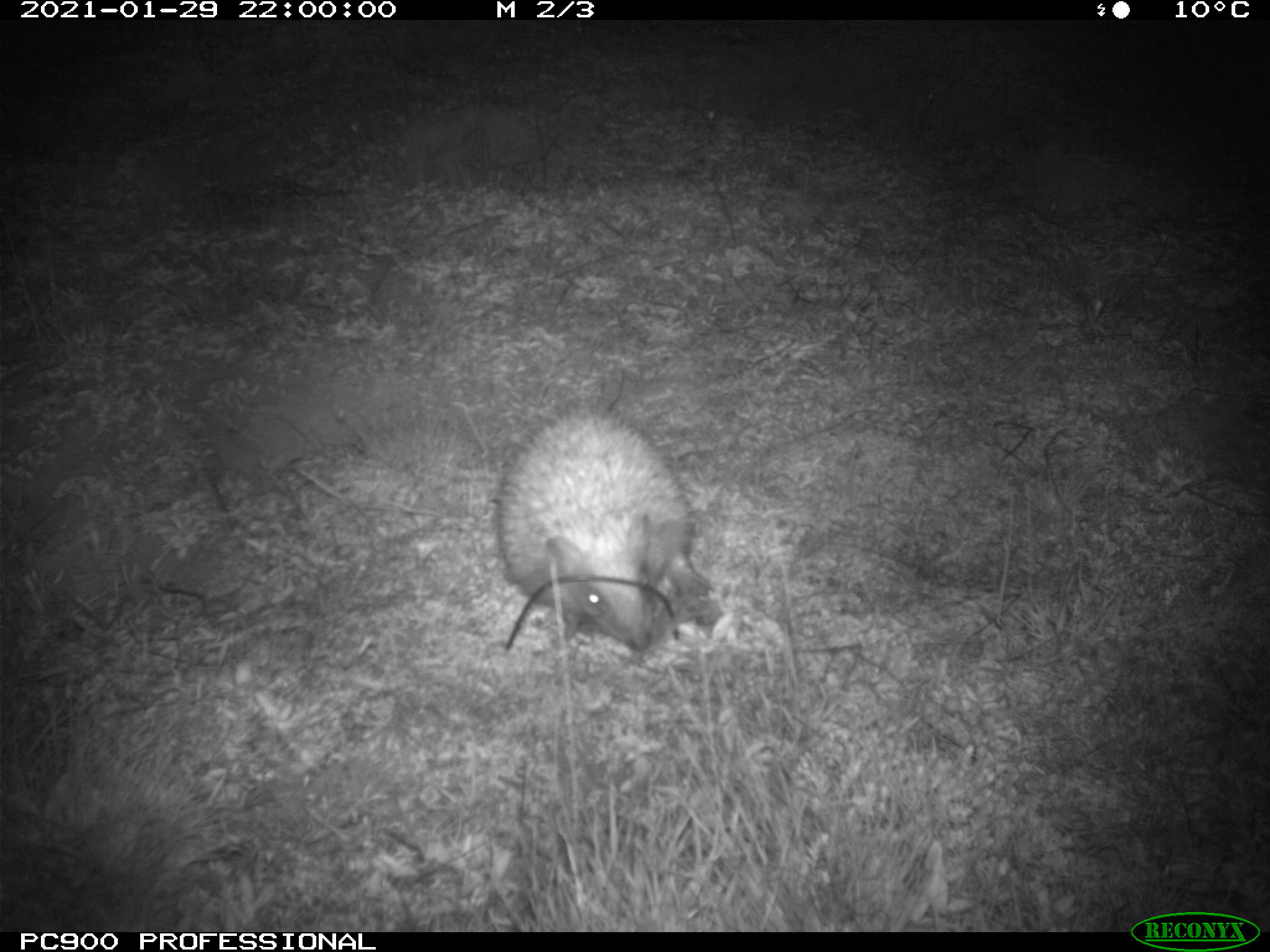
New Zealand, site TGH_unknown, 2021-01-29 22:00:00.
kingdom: Animalia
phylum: Chordata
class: Mammalia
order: Eulipotyphla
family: Erinaceidae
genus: Erinaceus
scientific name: Erinaceus europaeus europaeus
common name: european hedgehog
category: hedgehog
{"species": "hedgehog (european hedgehog) (Erinaceus europaeus europaeus)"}